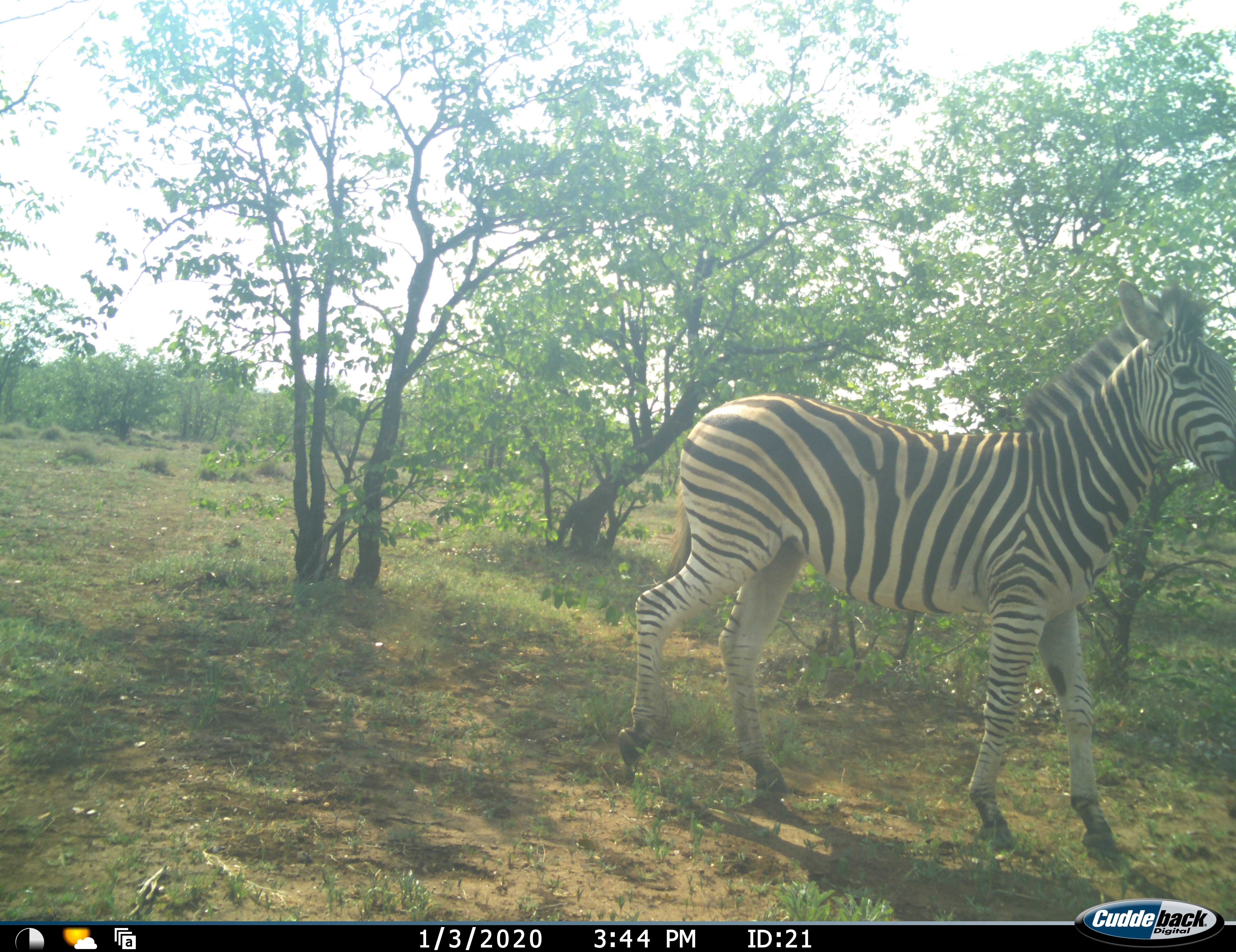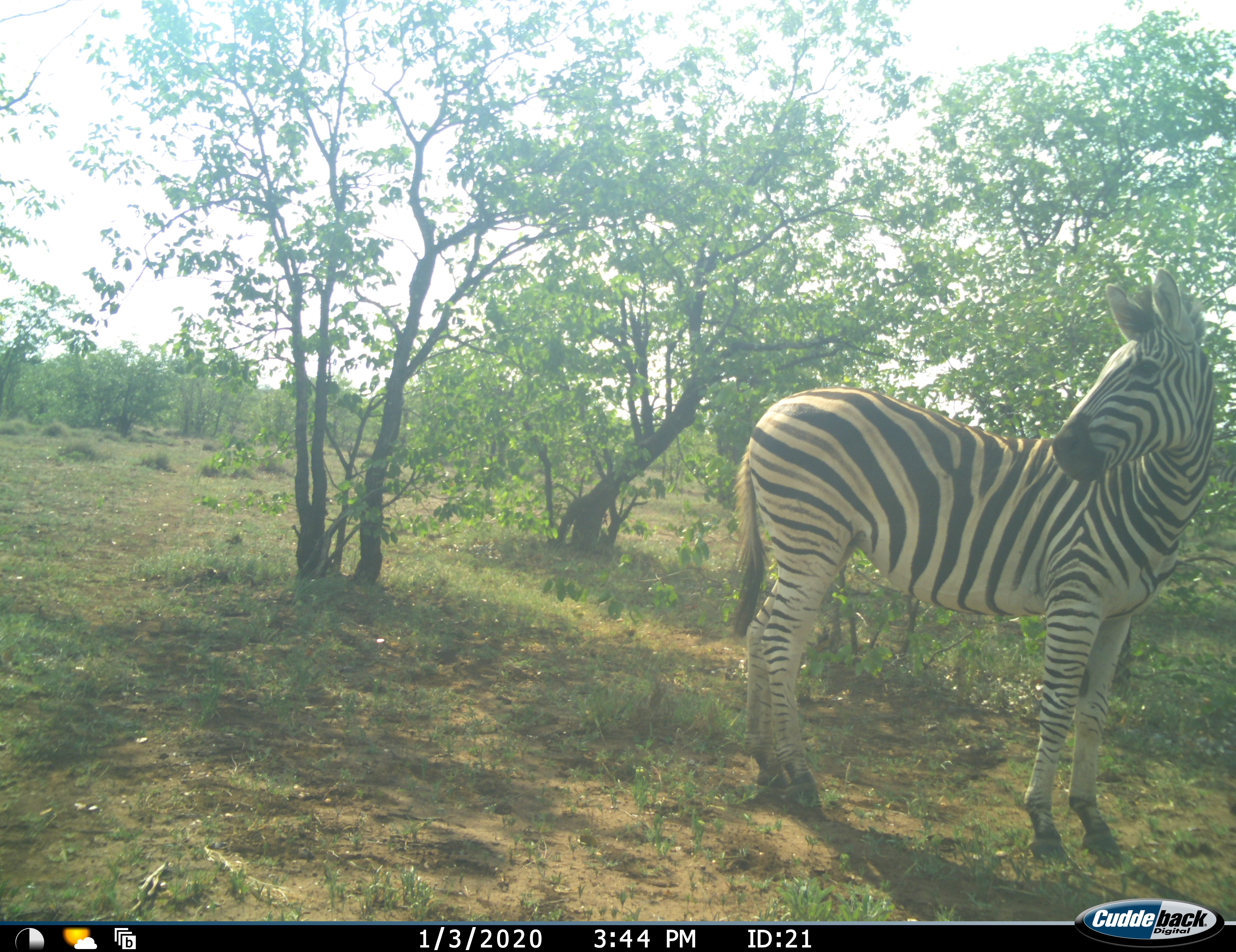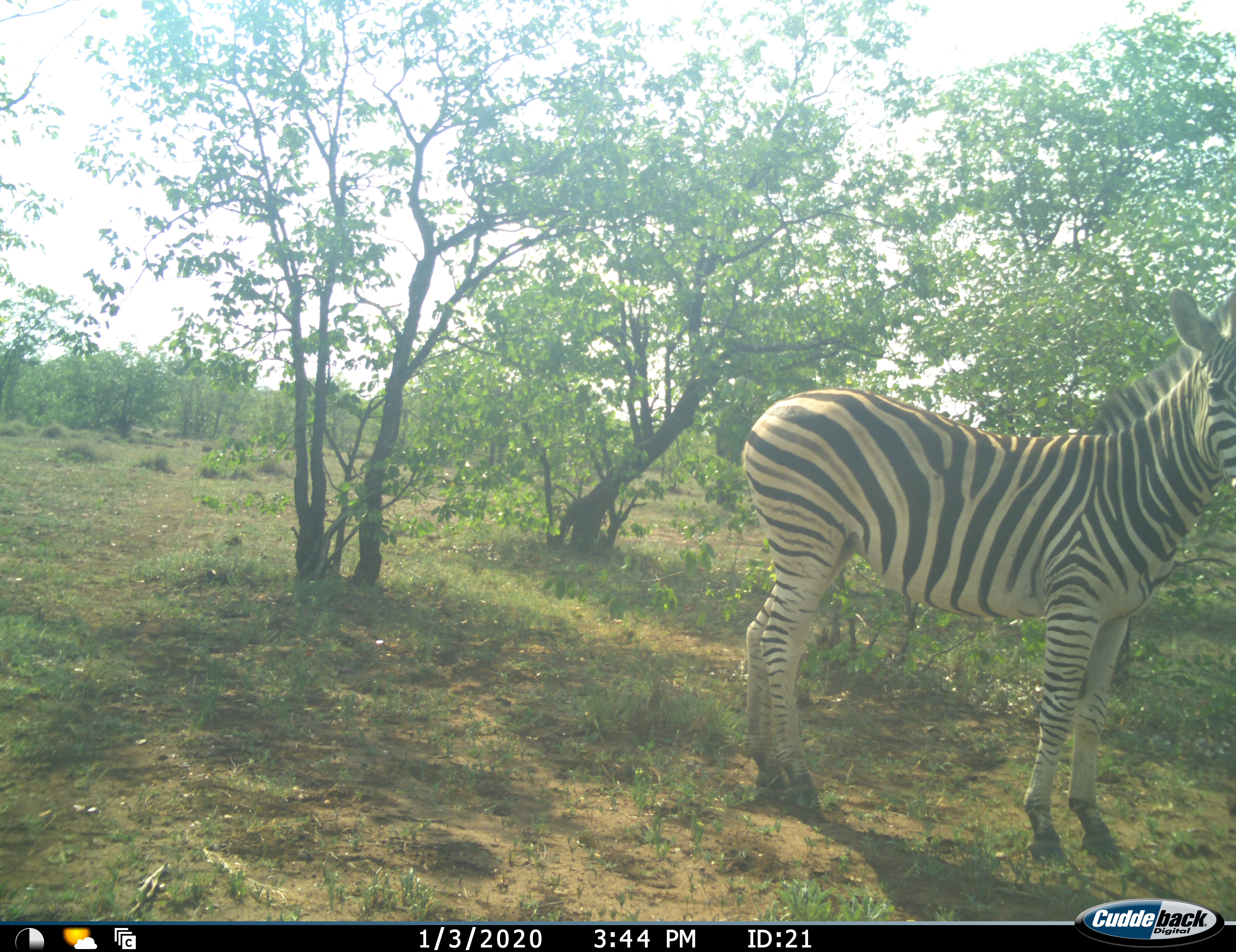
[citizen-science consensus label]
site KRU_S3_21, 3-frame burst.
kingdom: Animalia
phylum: Chordata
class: Mammalia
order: Perissodactyla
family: Equidae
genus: Equus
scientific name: Equus quagga burchellii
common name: burchell's zebra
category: zebraburchells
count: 1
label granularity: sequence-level